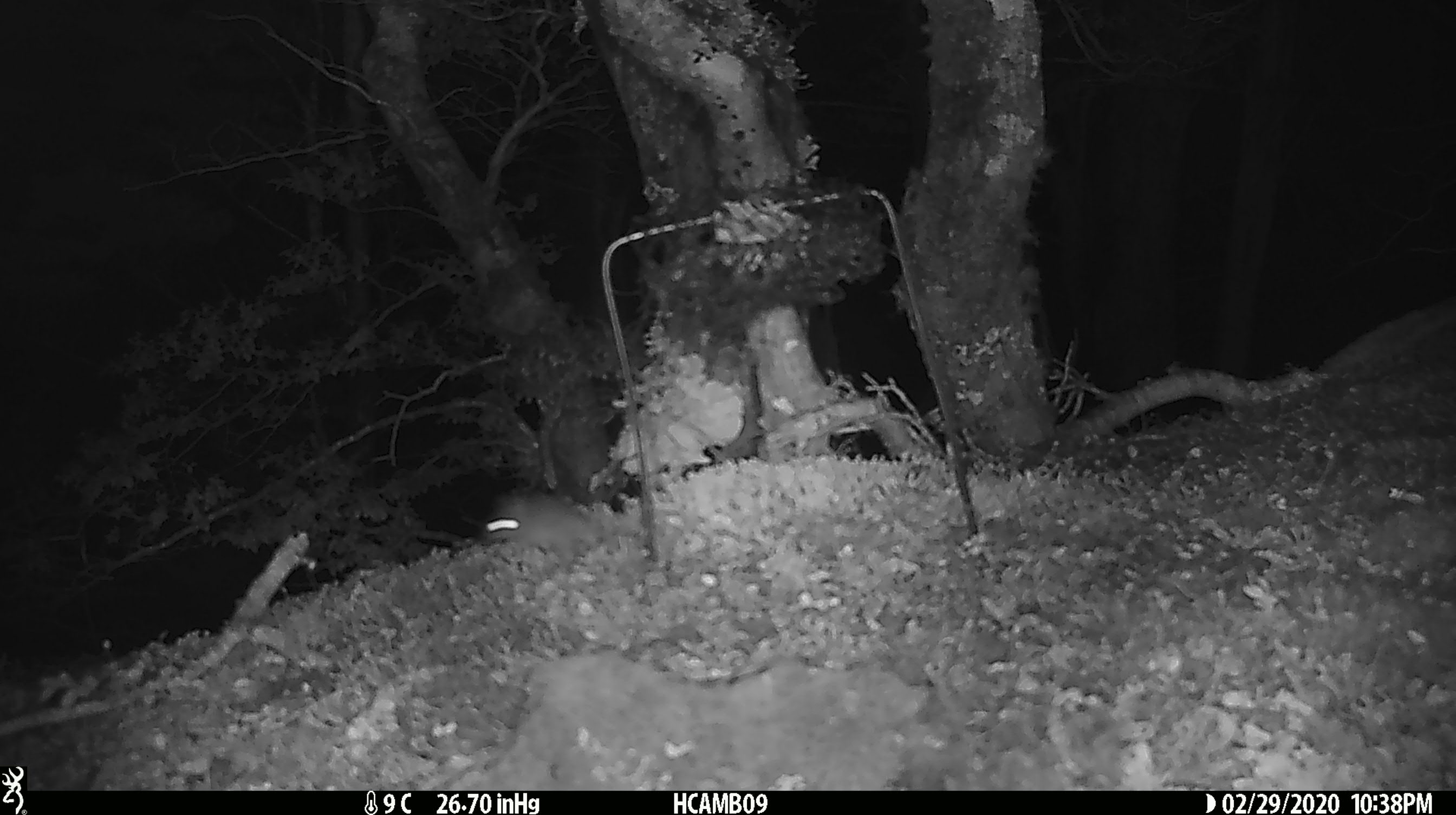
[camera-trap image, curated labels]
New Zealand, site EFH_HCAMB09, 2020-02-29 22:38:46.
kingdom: Animalia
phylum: Chordata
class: Mammalia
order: Rodentia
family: Muridae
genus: Mus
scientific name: Mus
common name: mouse